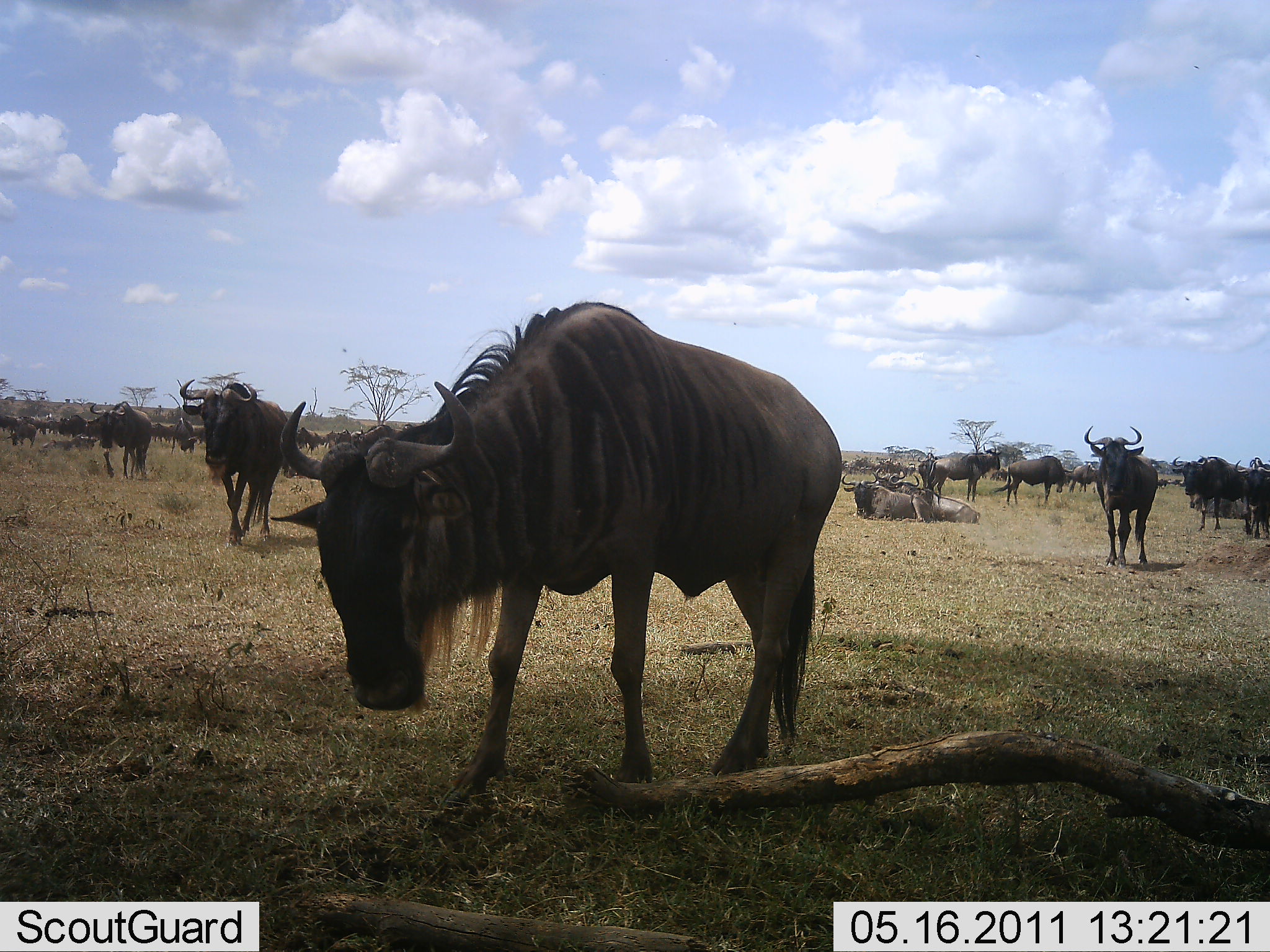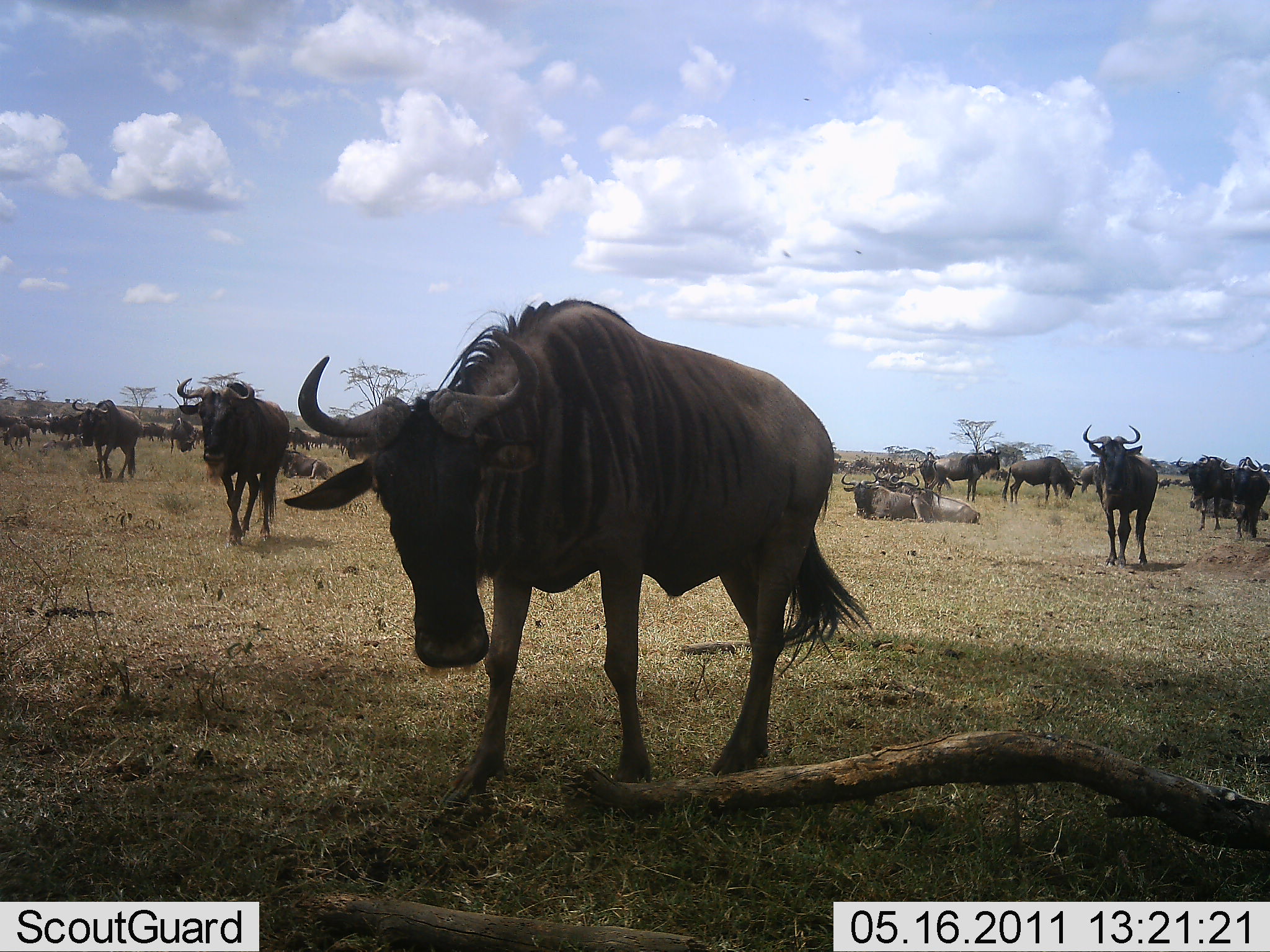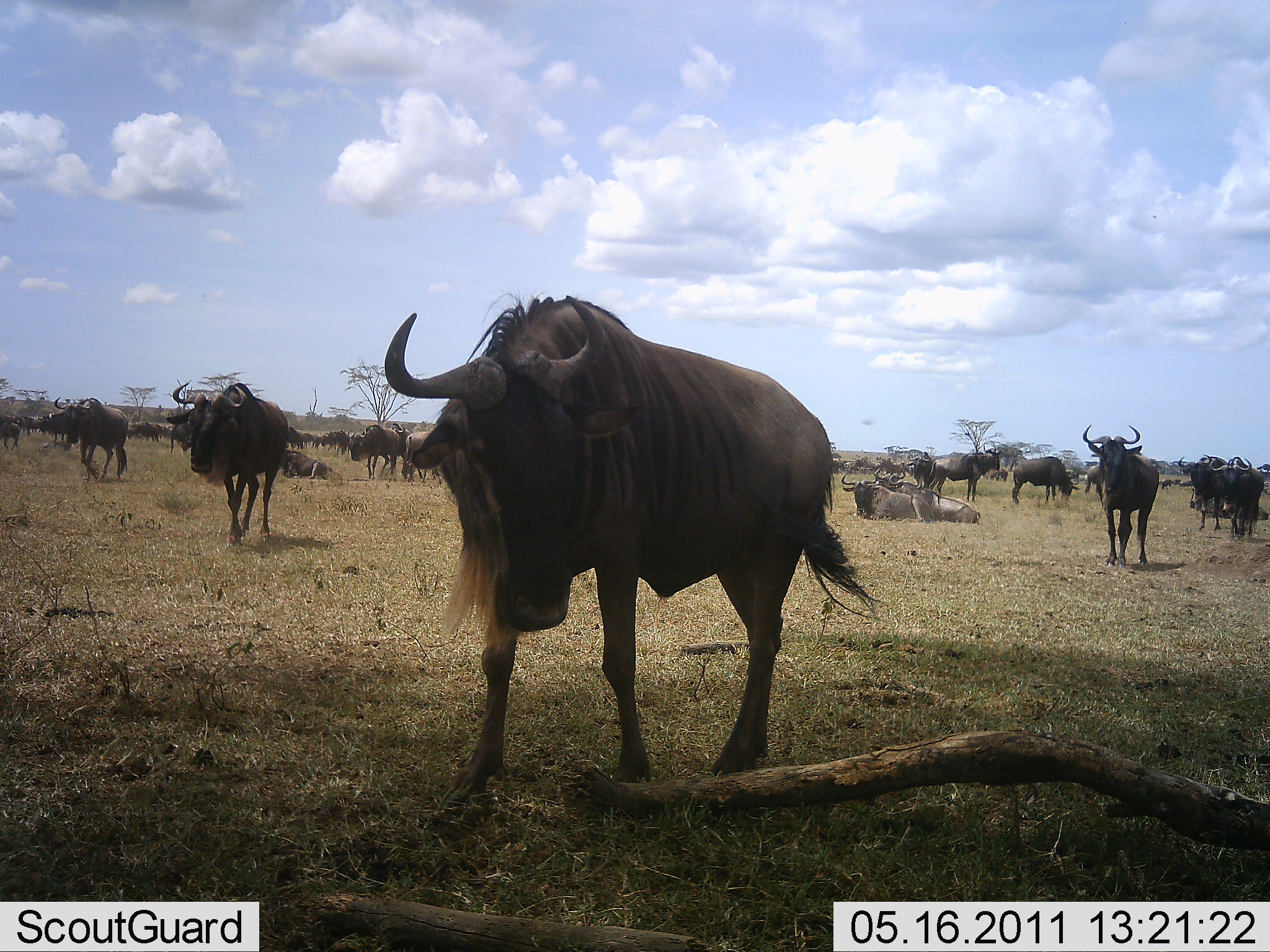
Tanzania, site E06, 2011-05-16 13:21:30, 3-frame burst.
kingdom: Animalia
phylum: Chordata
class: Mammalia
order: Artiodactyla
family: Bovidae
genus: Connochaetes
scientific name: Connochaetes taurinus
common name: blue wildebeest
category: wildebeest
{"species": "wildebeest (blue wildebeest) (Connochaetes taurinus)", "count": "11-50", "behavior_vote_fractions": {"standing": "80%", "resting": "60%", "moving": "70%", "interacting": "20%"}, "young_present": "0%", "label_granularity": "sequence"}